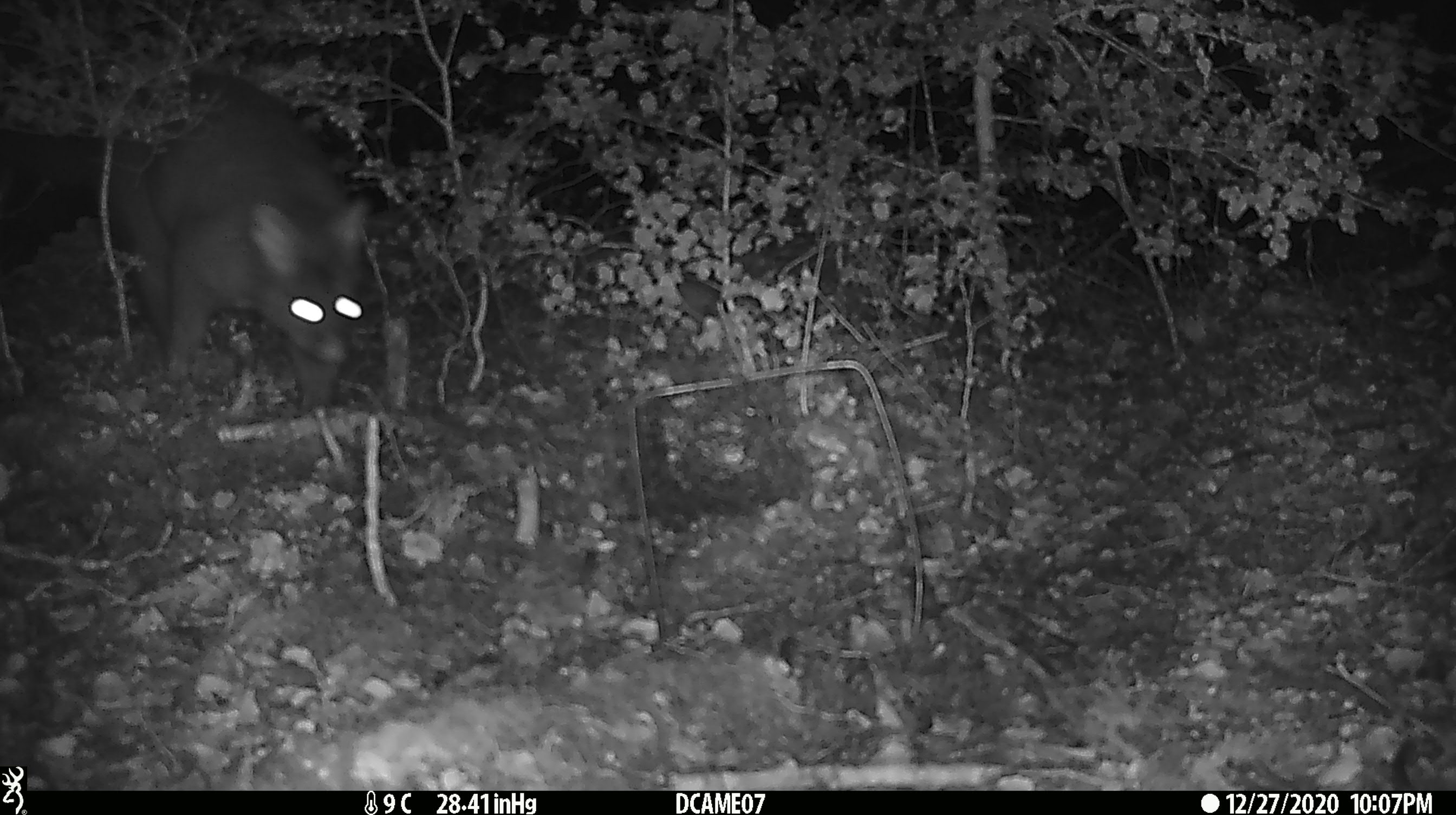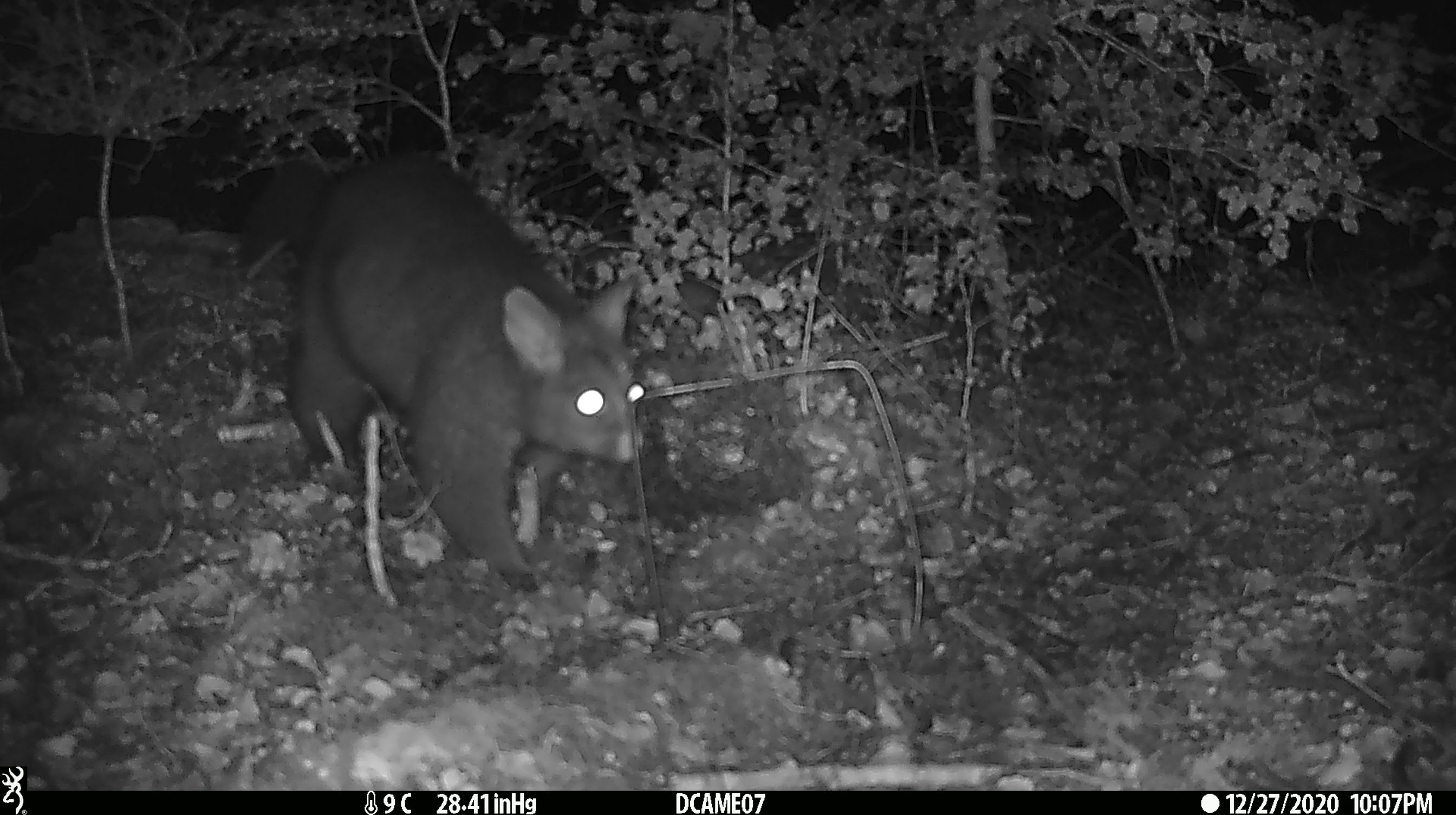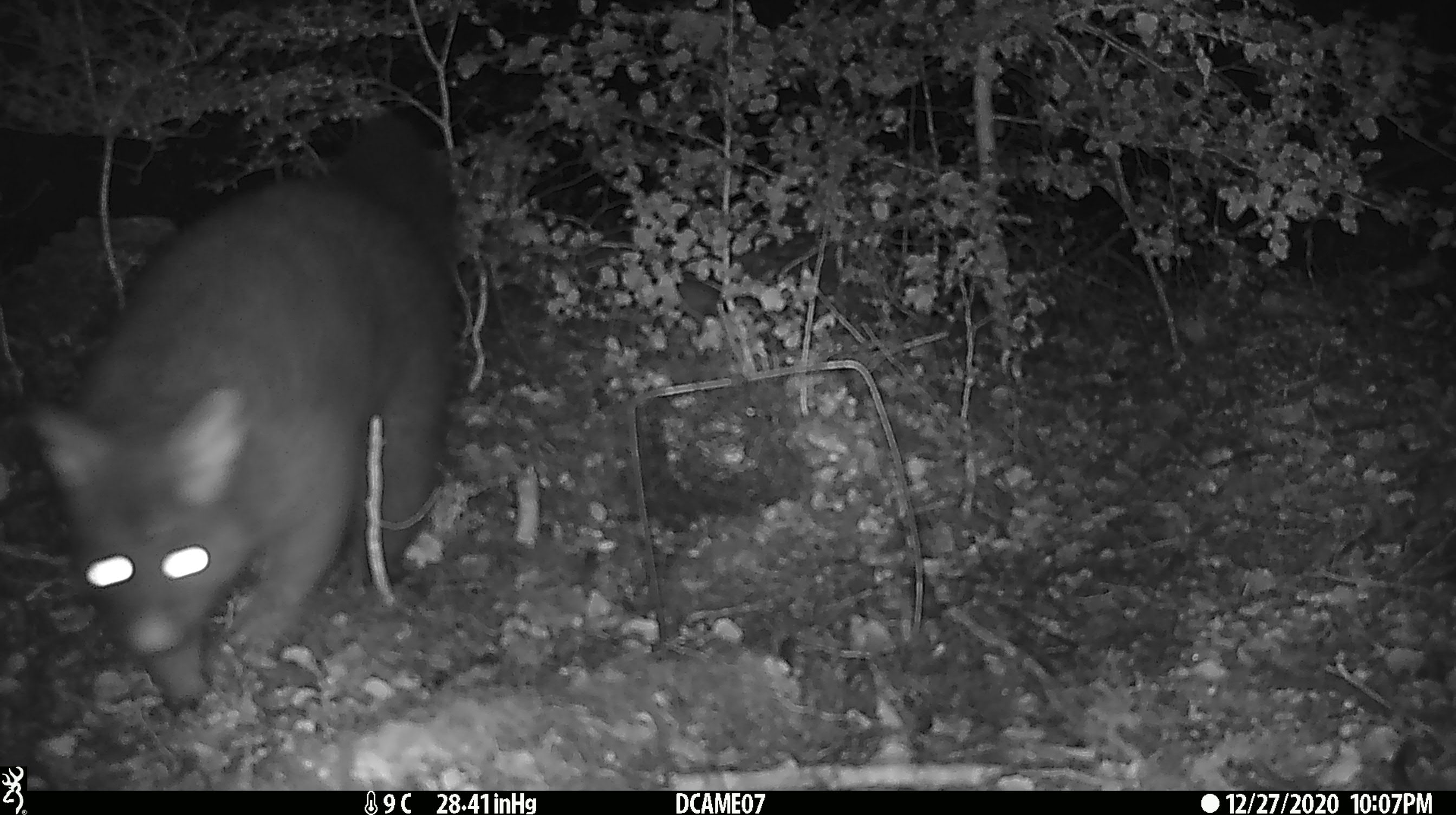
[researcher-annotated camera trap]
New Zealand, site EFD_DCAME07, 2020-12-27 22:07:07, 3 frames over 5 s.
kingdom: Animalia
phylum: Chordata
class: Mammalia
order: Diprotodontia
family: Phalangeridae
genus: Trichosurus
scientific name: Trichosurus vulpecula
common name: common brushtail possum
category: possum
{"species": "possum (common brushtail possum) (Trichosurus vulpecula)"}